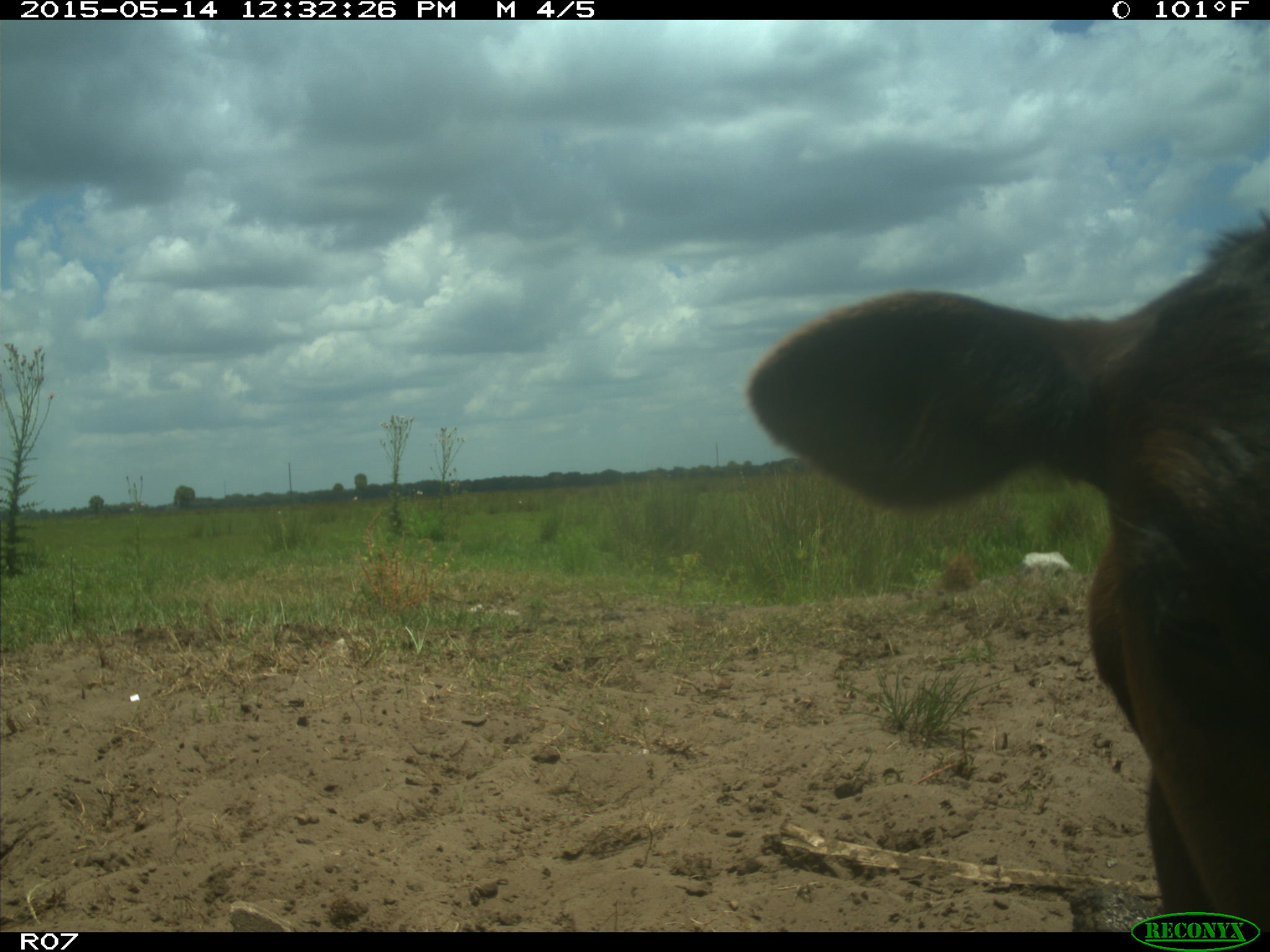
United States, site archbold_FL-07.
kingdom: Animalia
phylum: Chordata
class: Mammalia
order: Artiodactyla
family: Bovidae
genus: Bos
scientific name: Bos taurus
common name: domestic cow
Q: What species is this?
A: Bos taurus (domestic cow).